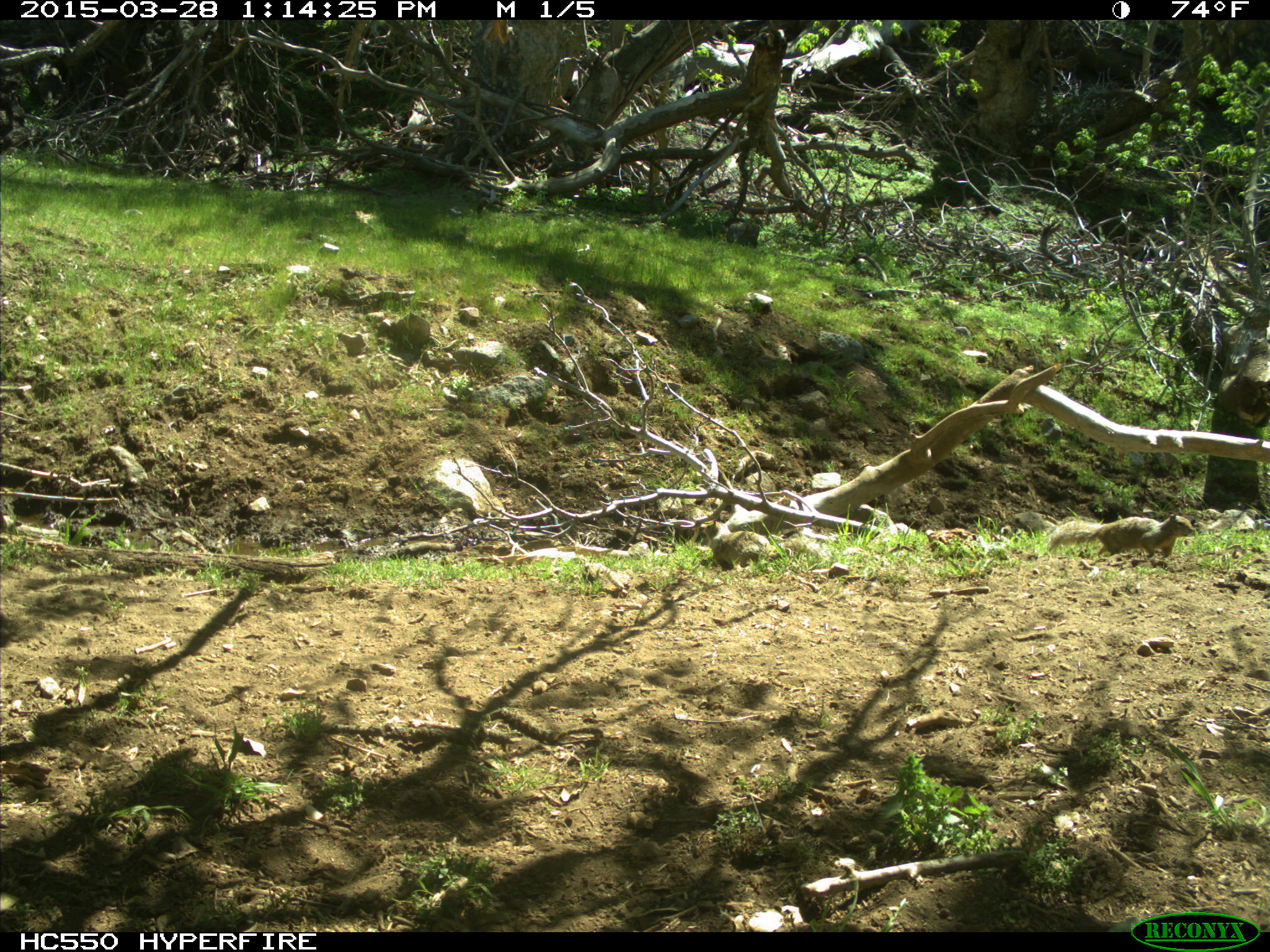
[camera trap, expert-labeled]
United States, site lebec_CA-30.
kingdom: Animalia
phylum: Chordata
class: Mammalia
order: Rodentia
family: Sciuridae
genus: Otospermophilus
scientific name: Otospermophilus beecheyi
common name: california ground squirrel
Otospermophilus beecheyi (california ground squirrel).